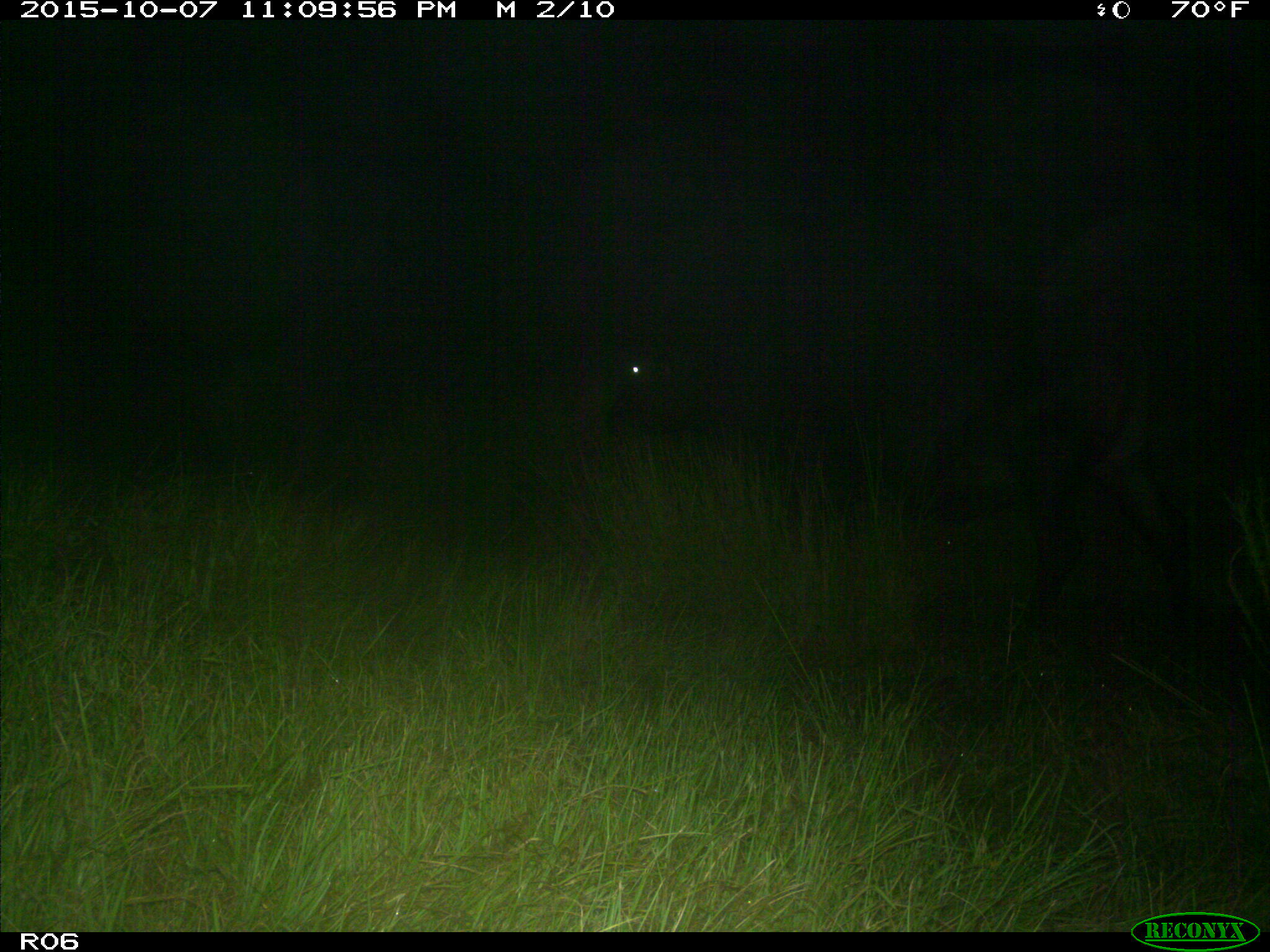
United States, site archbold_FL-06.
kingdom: Animalia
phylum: Chordata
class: Mammalia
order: Artiodactyla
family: Bovidae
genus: Bos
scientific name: Bos taurus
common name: domestic cow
Bos taurus (domestic cow).